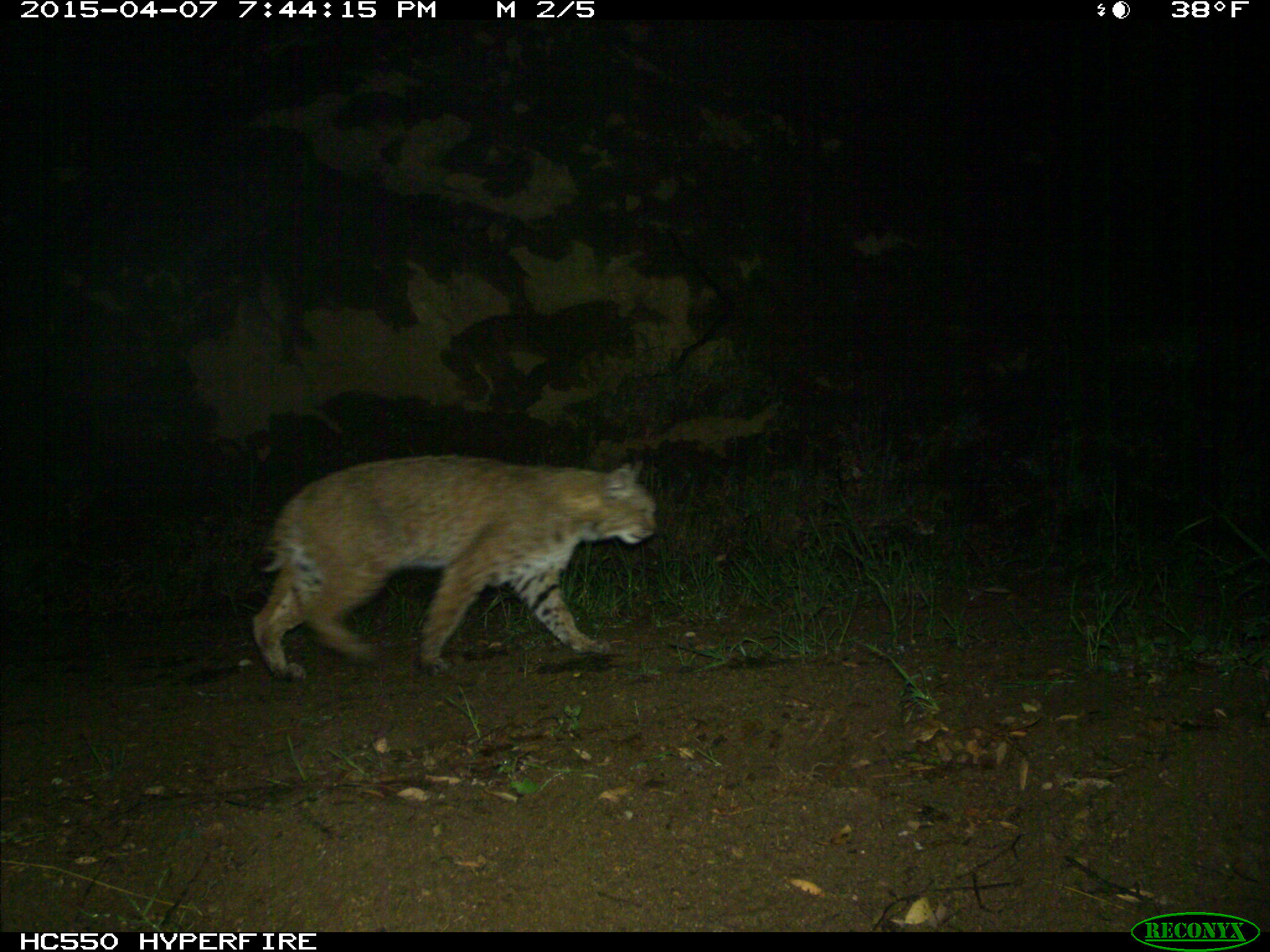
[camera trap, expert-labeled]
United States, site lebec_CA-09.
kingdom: Animalia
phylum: Chordata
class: Mammalia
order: Carnivora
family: Felidae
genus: Lynx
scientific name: Lynx rufus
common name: bobcat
Lynx rufus (bobcat).